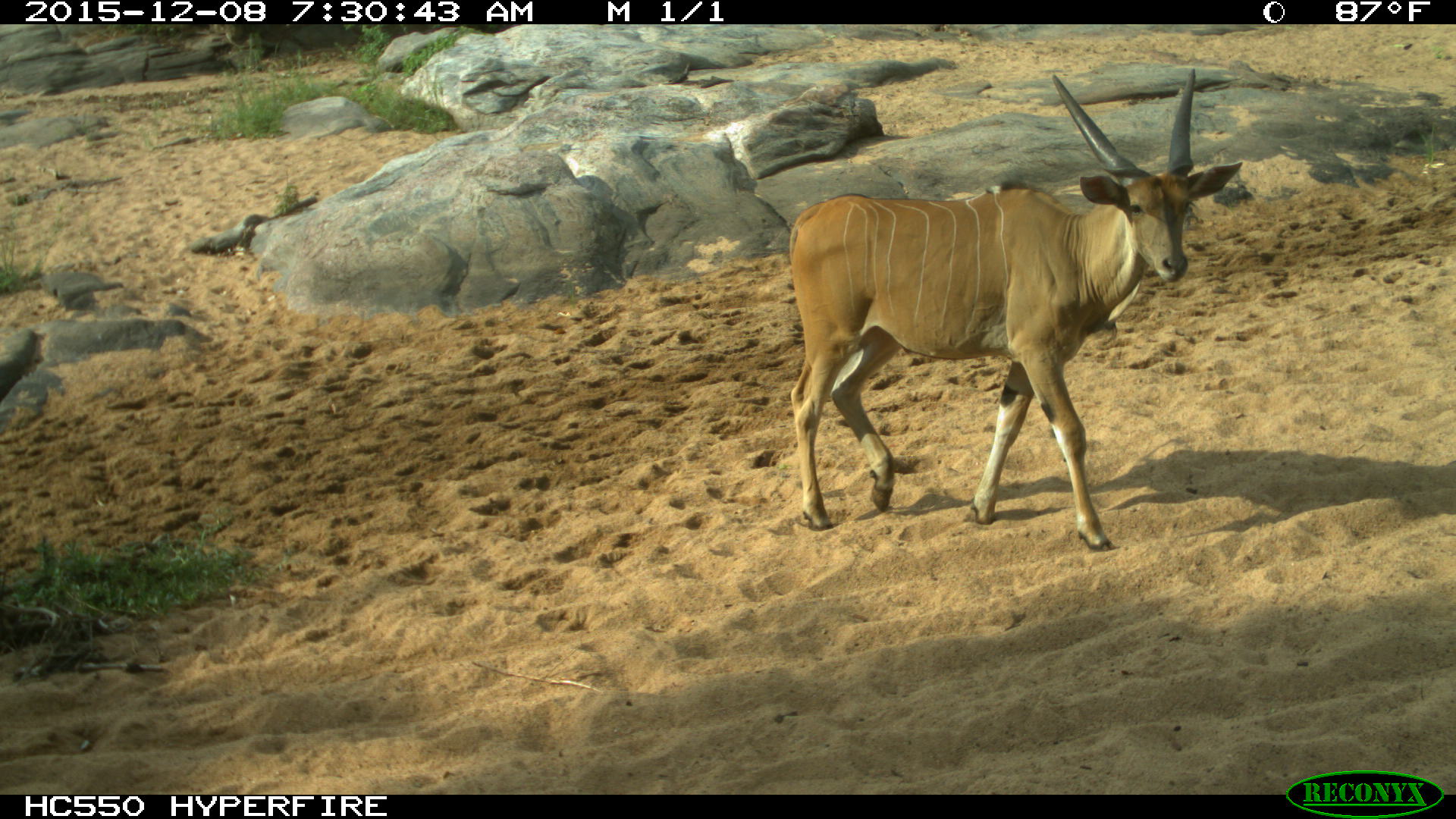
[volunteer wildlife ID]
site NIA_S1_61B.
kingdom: Animalia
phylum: Chordata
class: Mammalia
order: Artiodactyla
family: Bovidae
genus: Tragelaphus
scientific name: Tragelaphus oryx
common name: eland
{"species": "eland (Tragelaphus oryx)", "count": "1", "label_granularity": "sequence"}